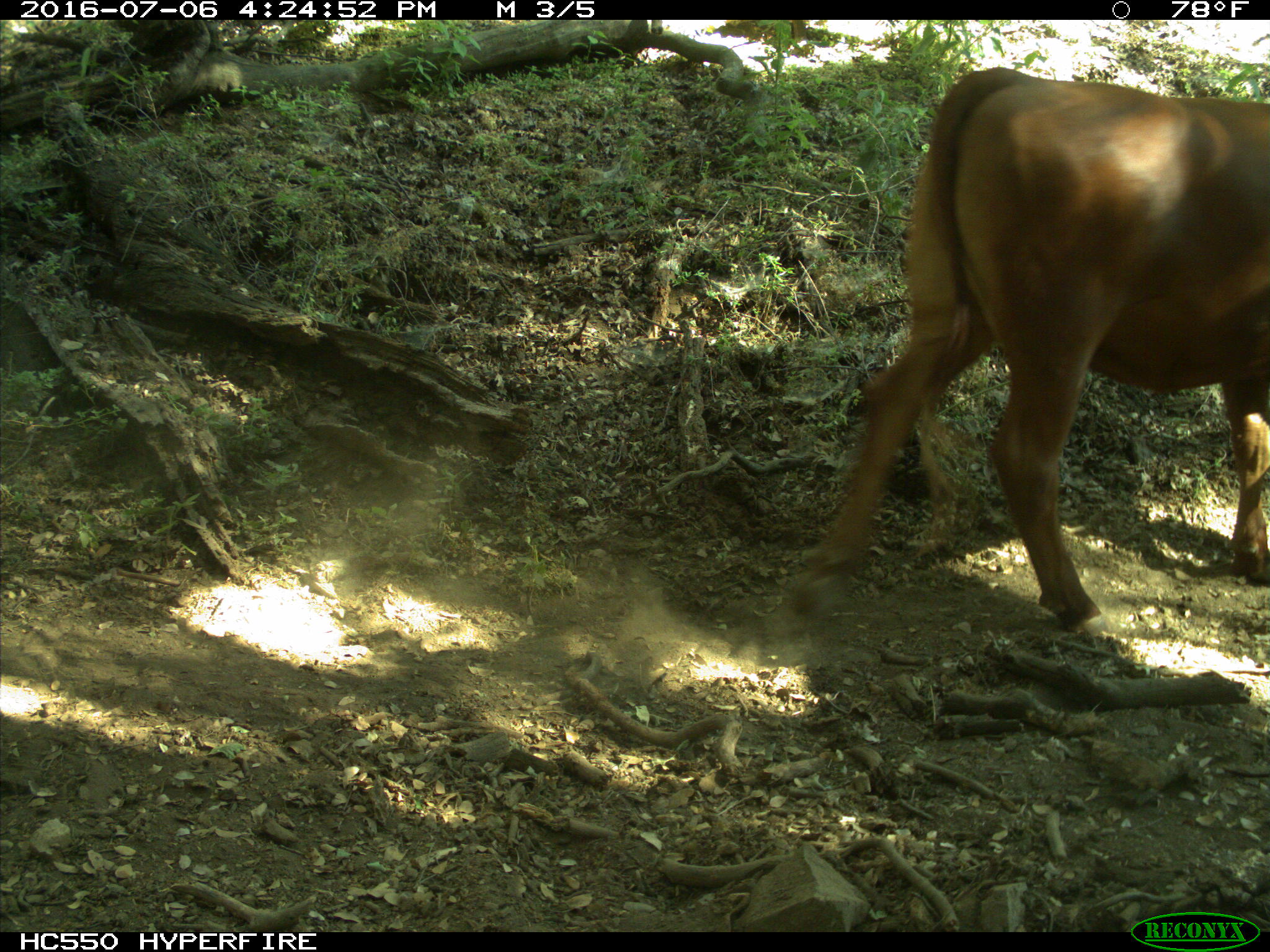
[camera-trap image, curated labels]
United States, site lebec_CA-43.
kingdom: Animalia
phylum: Chordata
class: Mammalia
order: Artiodactyla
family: Bovidae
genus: Bos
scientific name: Bos taurus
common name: domestic cow